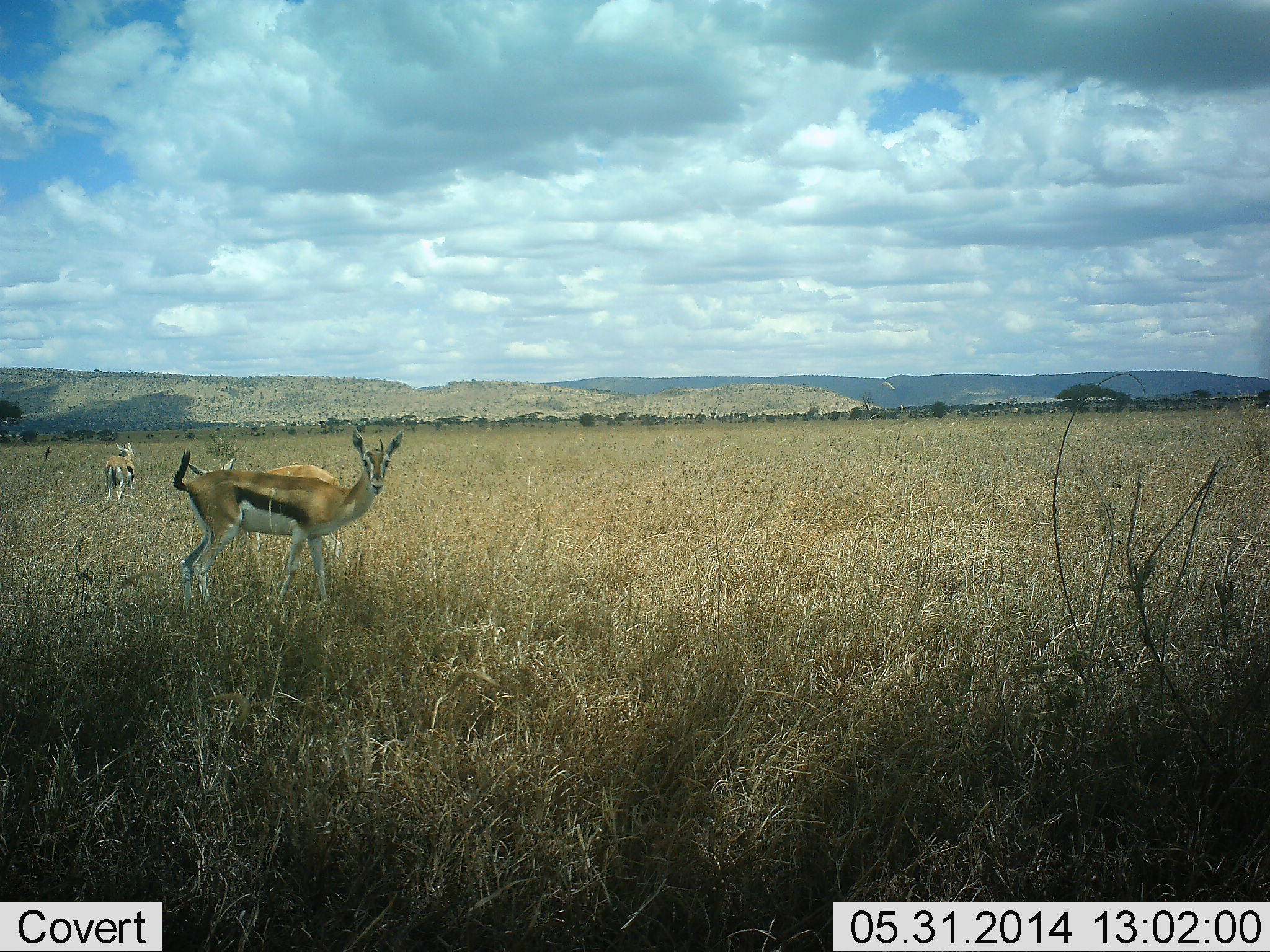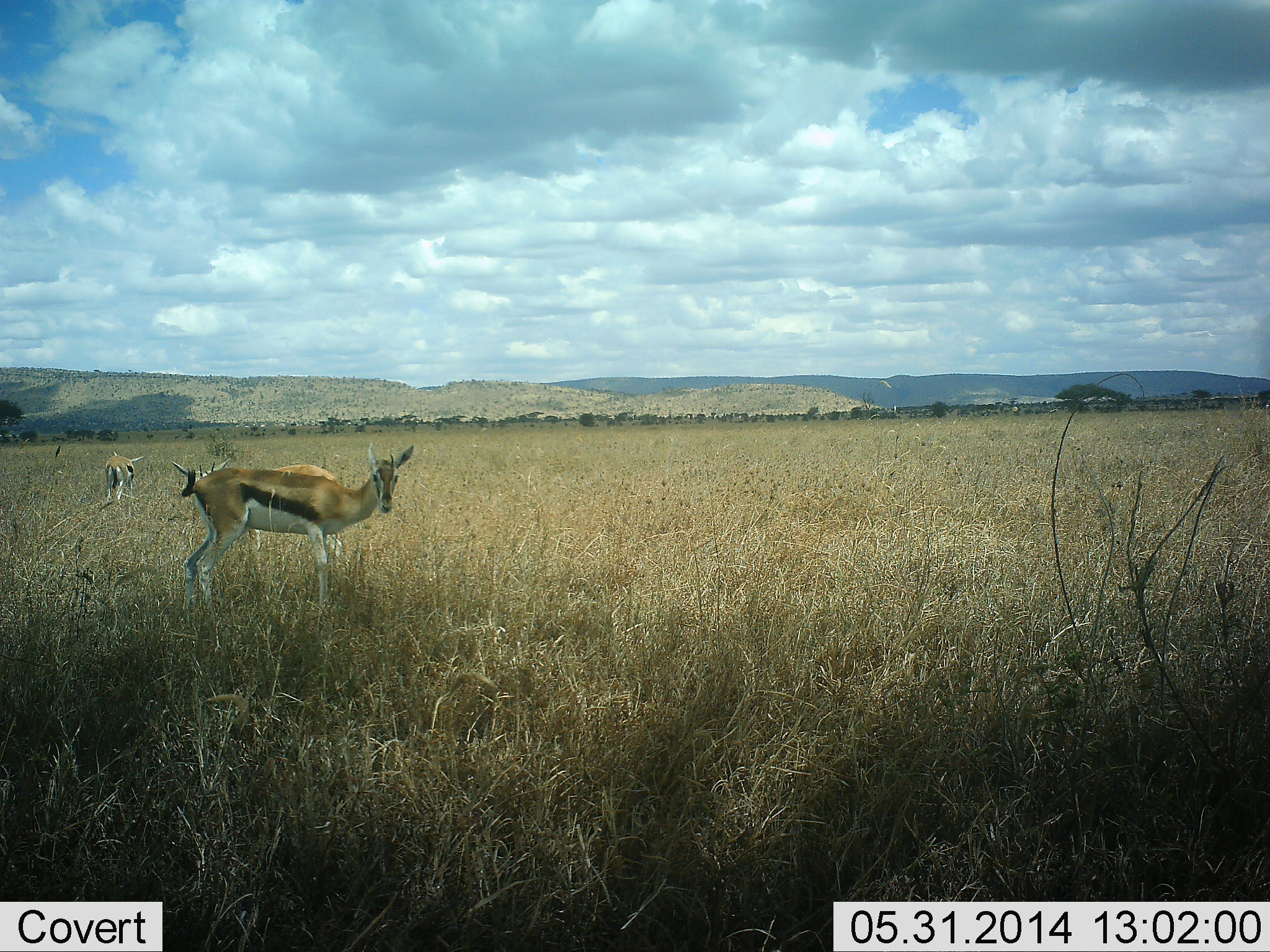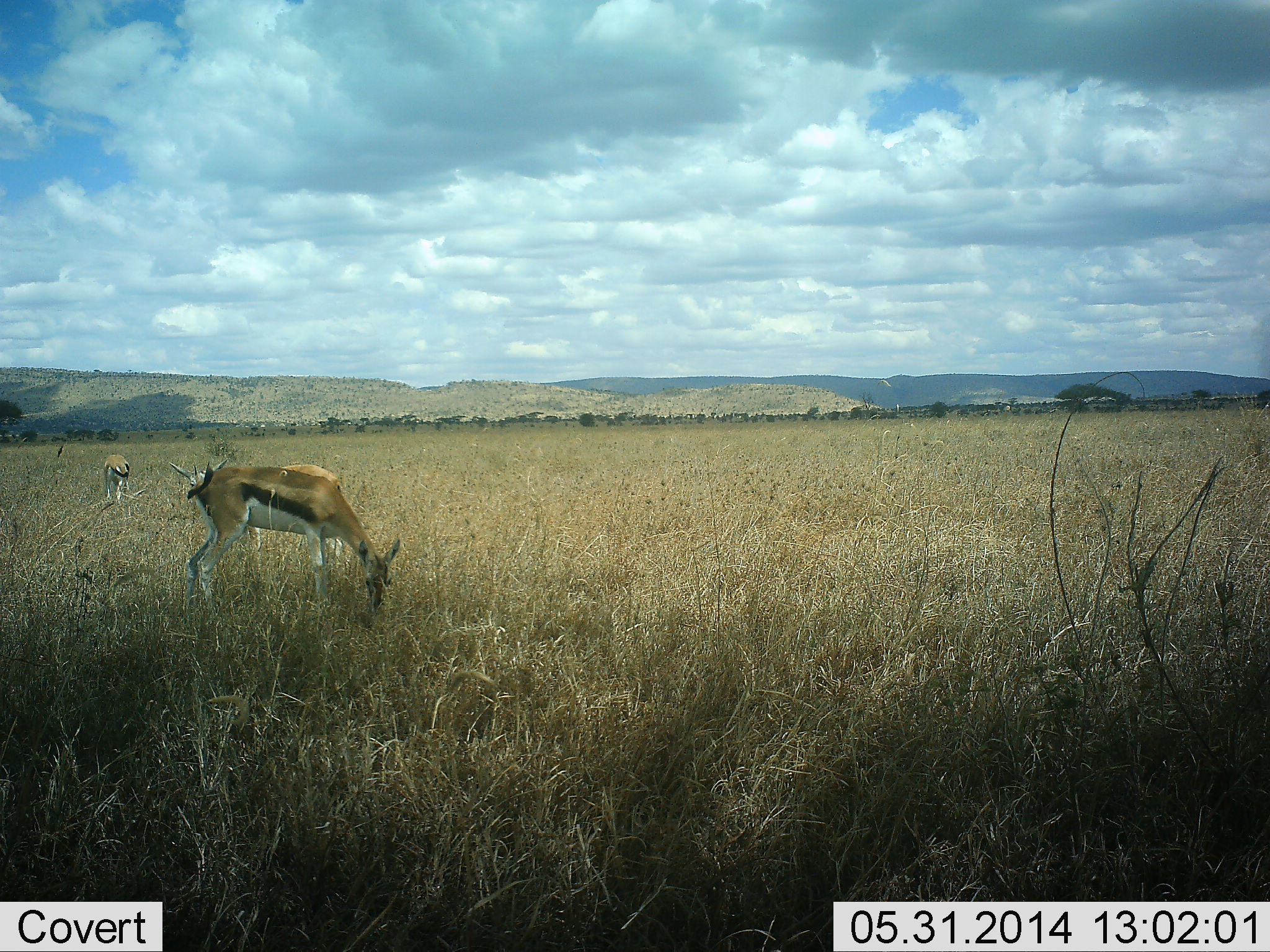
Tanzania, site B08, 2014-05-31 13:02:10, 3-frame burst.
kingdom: Animalia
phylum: Chordata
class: Mammalia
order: Artiodactyla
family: Bovidae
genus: Eudorcas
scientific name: Eudorcas thomsonii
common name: thomson's gazelle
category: gazellethomsons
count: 3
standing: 60%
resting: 0%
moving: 0%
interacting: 0%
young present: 0%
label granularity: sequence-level